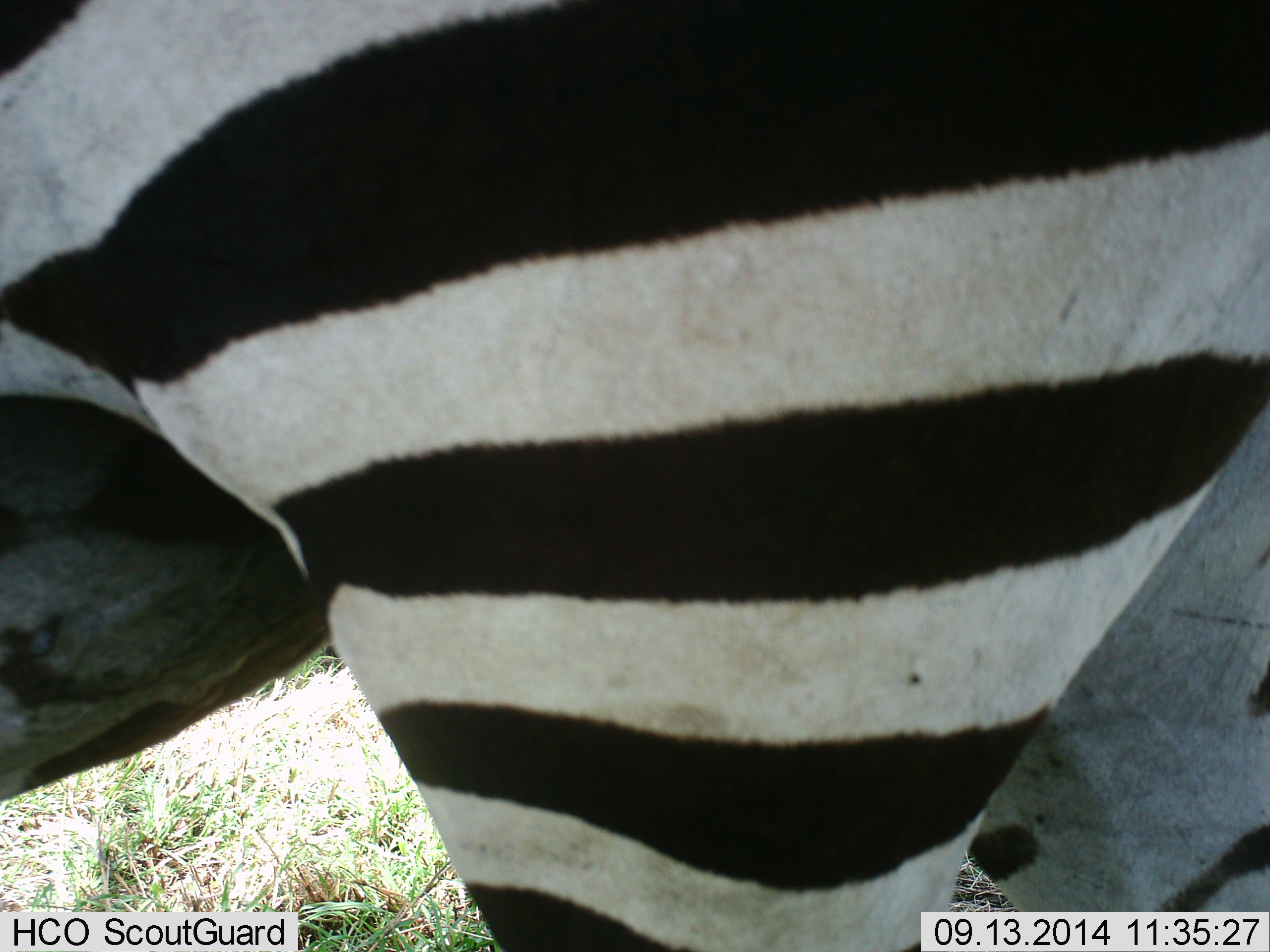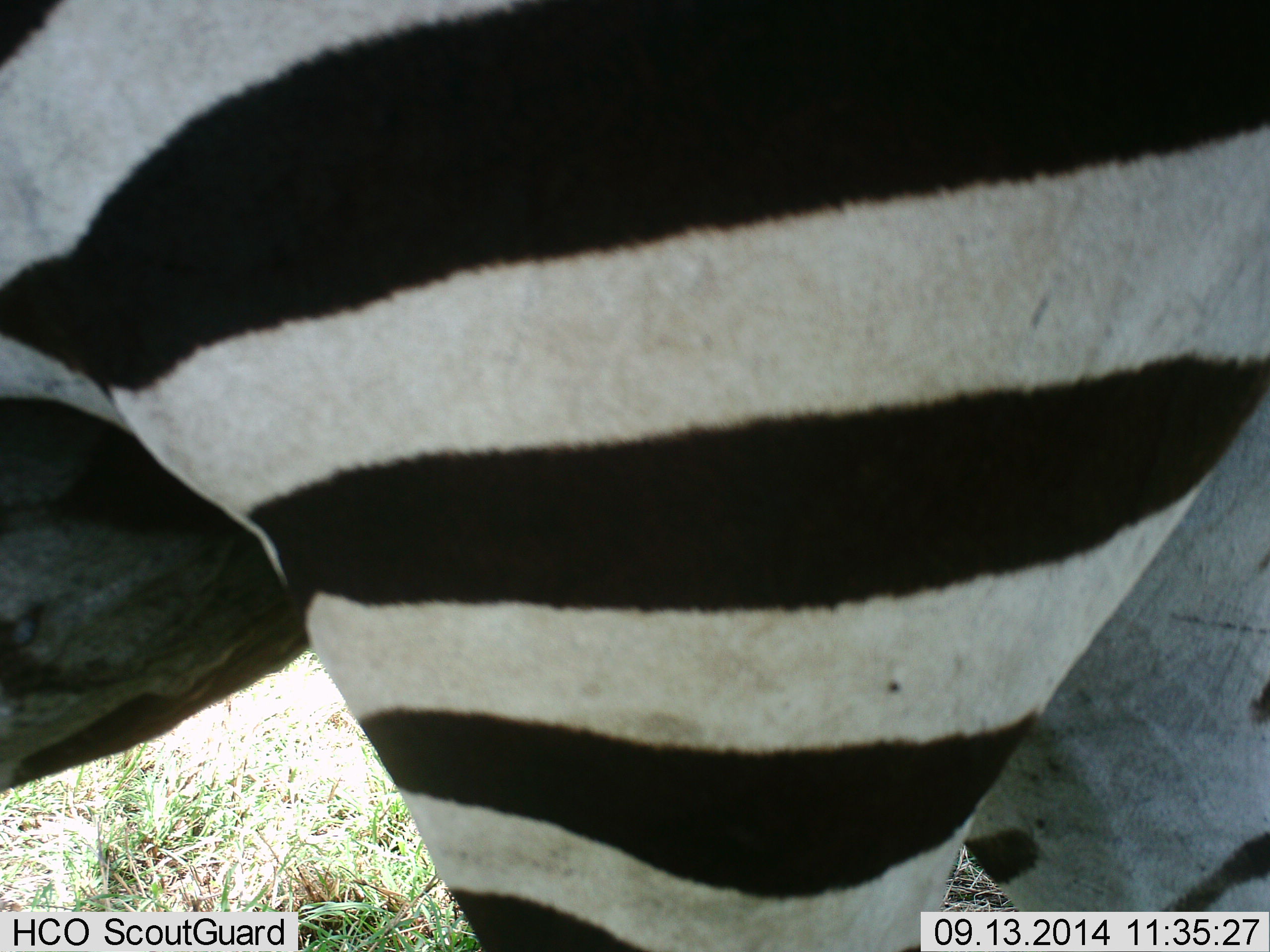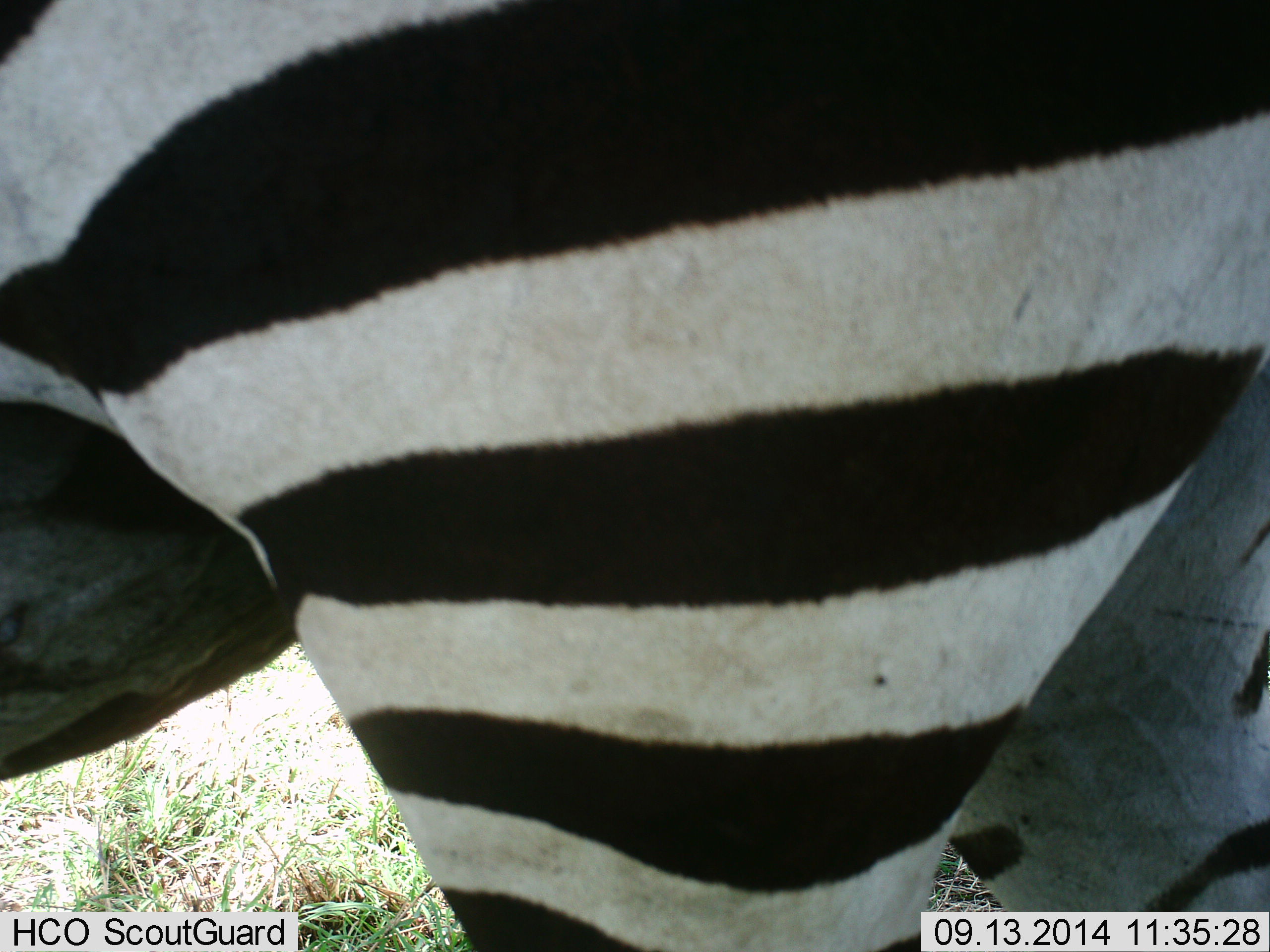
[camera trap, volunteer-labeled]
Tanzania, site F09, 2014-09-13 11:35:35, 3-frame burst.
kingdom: Animalia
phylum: Chordata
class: Mammalia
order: Perissodactyla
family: Equidae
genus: Equus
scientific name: Equus quagga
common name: plains zebra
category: zebra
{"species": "zebra (plains zebra) (Equus quagga)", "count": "1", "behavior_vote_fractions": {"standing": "90%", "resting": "0%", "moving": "10%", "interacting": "0%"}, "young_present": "0%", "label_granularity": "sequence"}